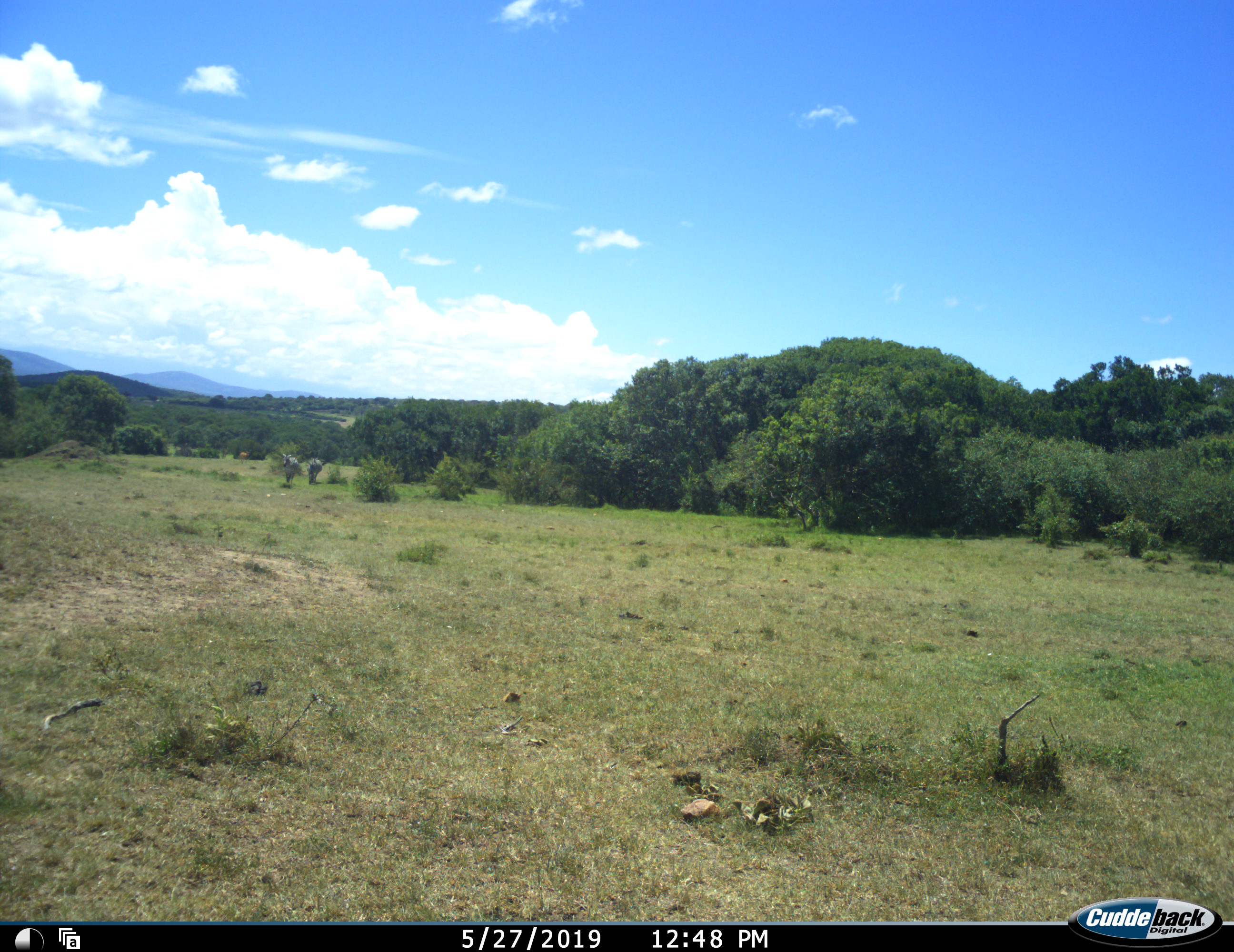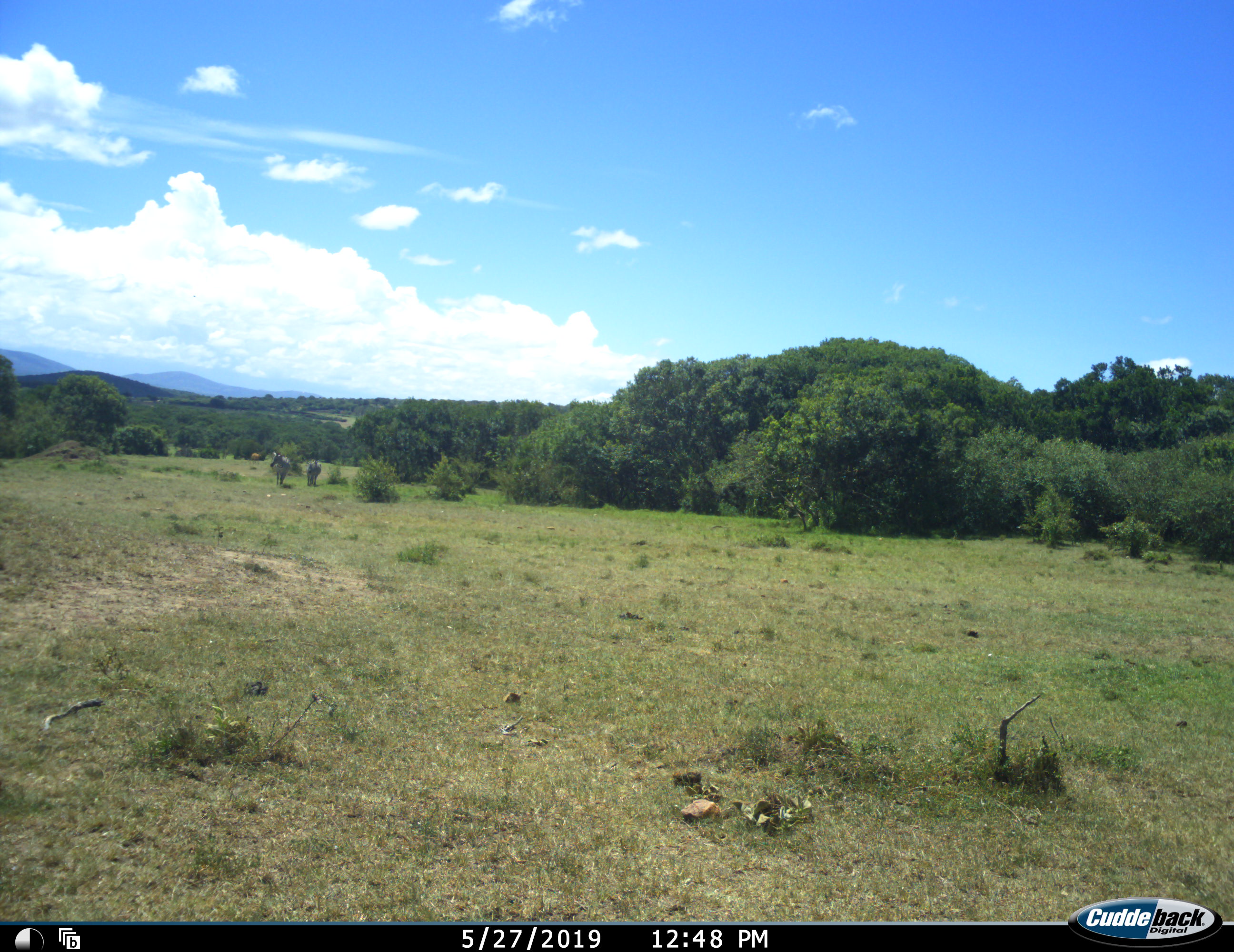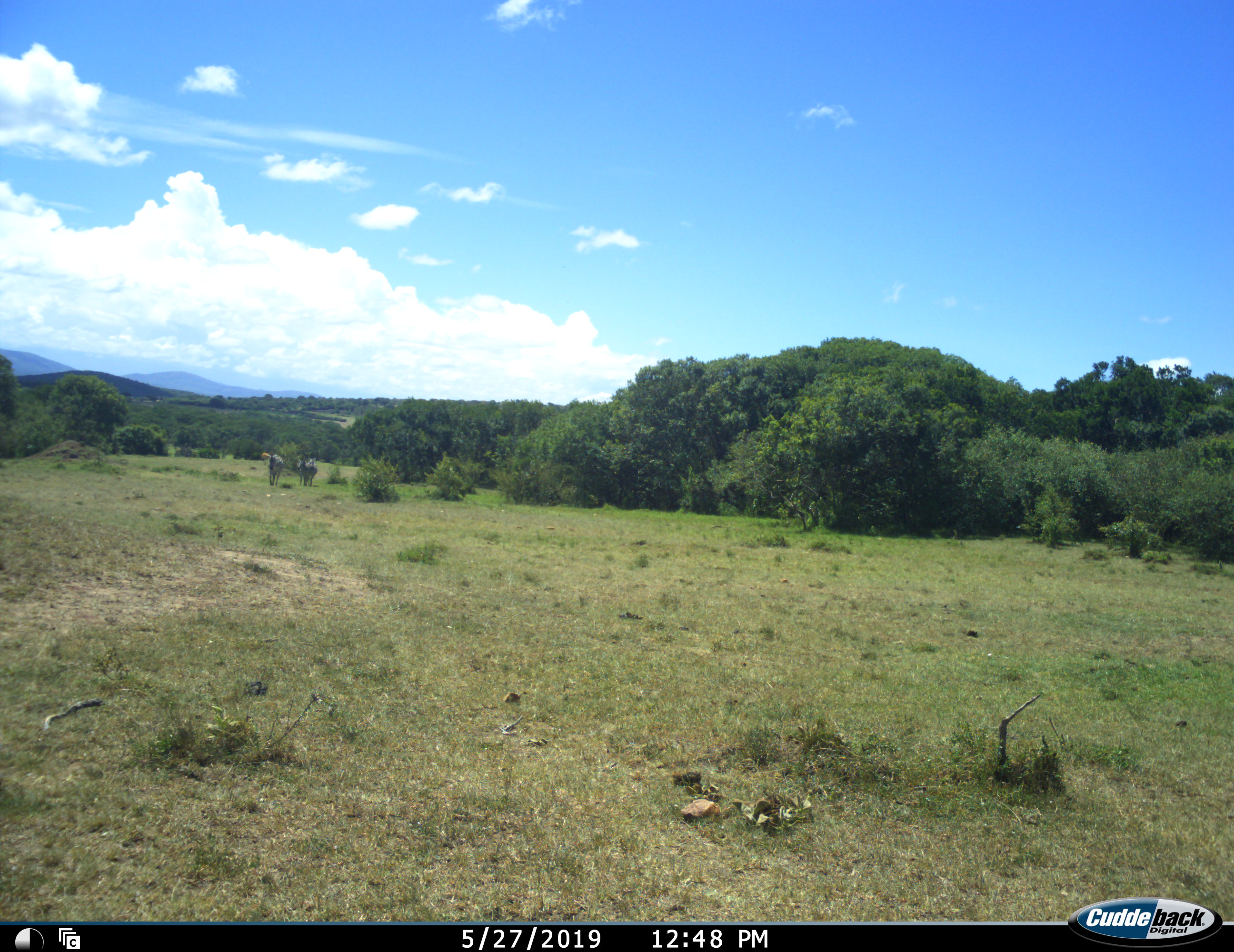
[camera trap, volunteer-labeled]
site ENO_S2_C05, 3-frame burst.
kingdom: Animalia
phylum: Chordata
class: Mammalia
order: Perissodactyla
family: Equidae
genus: Equus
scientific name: Equus quagga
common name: plains zebra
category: zebraplains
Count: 3.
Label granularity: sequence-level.